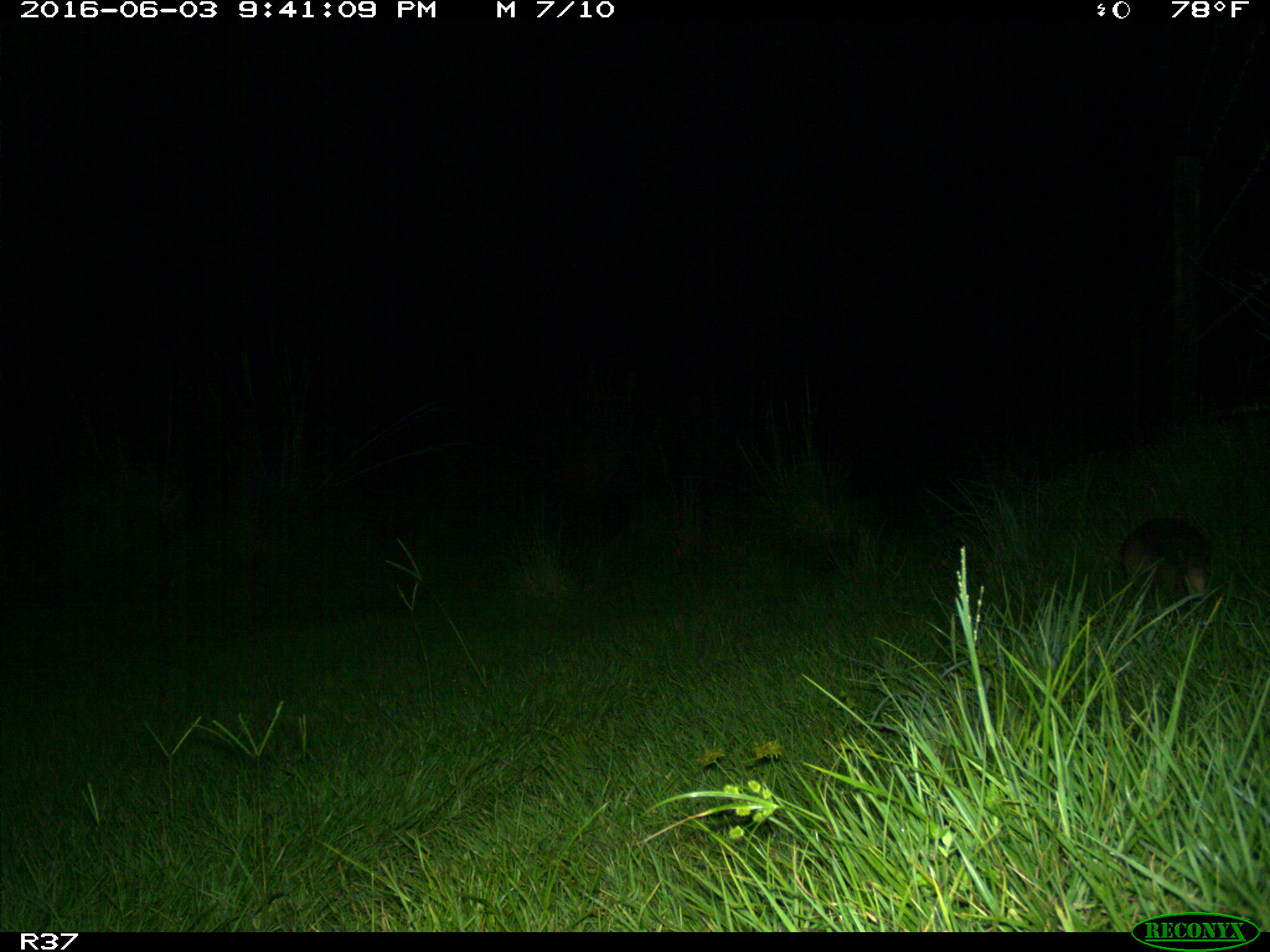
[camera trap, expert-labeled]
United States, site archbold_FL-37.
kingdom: Animalia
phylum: Chordata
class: Mammalia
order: Cingulata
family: Dasypodidae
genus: Dasypus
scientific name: Dasypus novemcinctus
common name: nine-banded armadillo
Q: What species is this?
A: Dasypus novemcinctus (nine-banded armadillo).